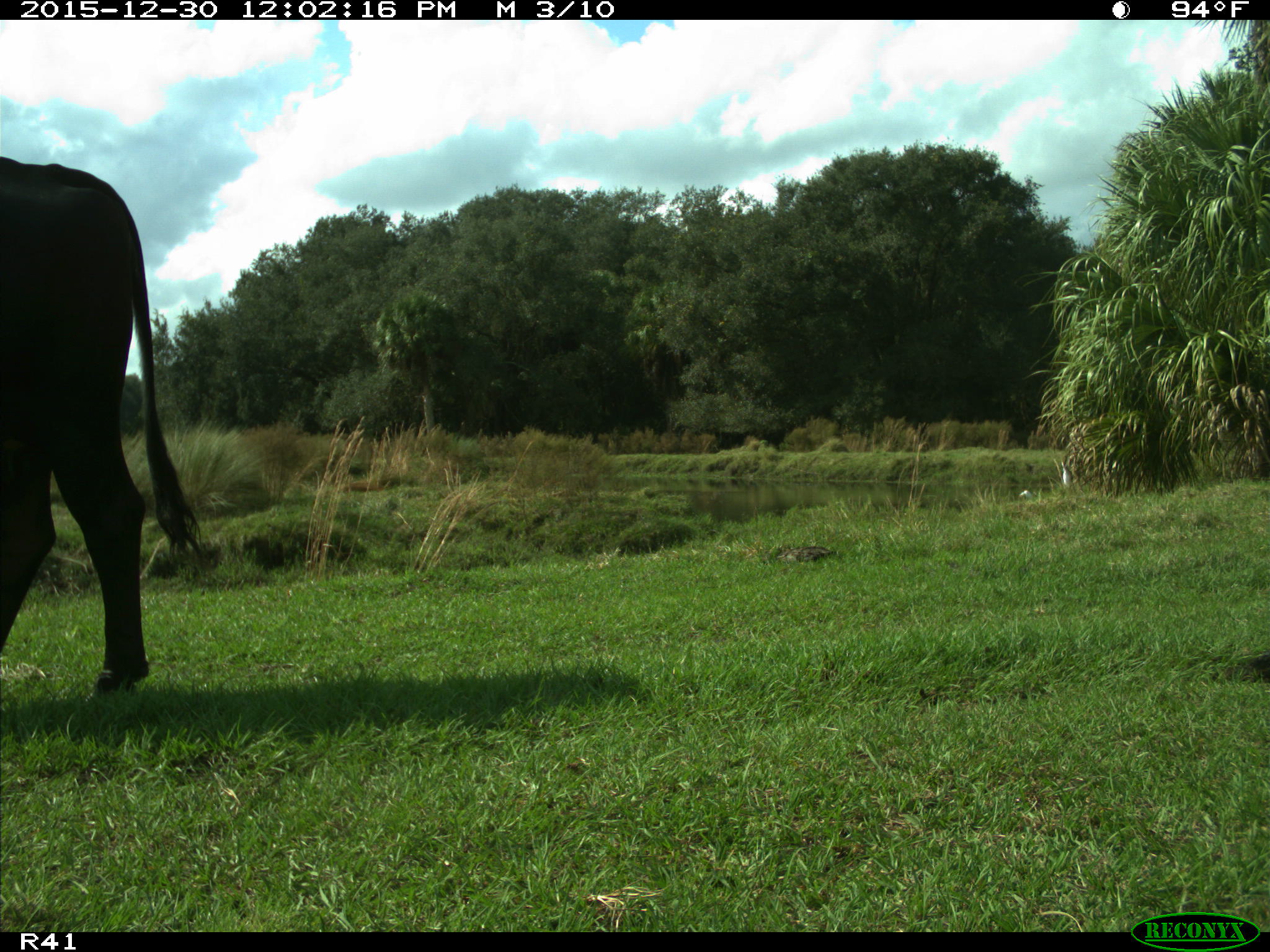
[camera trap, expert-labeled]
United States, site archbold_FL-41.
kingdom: Animalia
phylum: Chordata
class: Mammalia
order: Artiodactyla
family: Bovidae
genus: Bos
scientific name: Bos taurus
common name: domestic cow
Bos taurus (domestic cow).